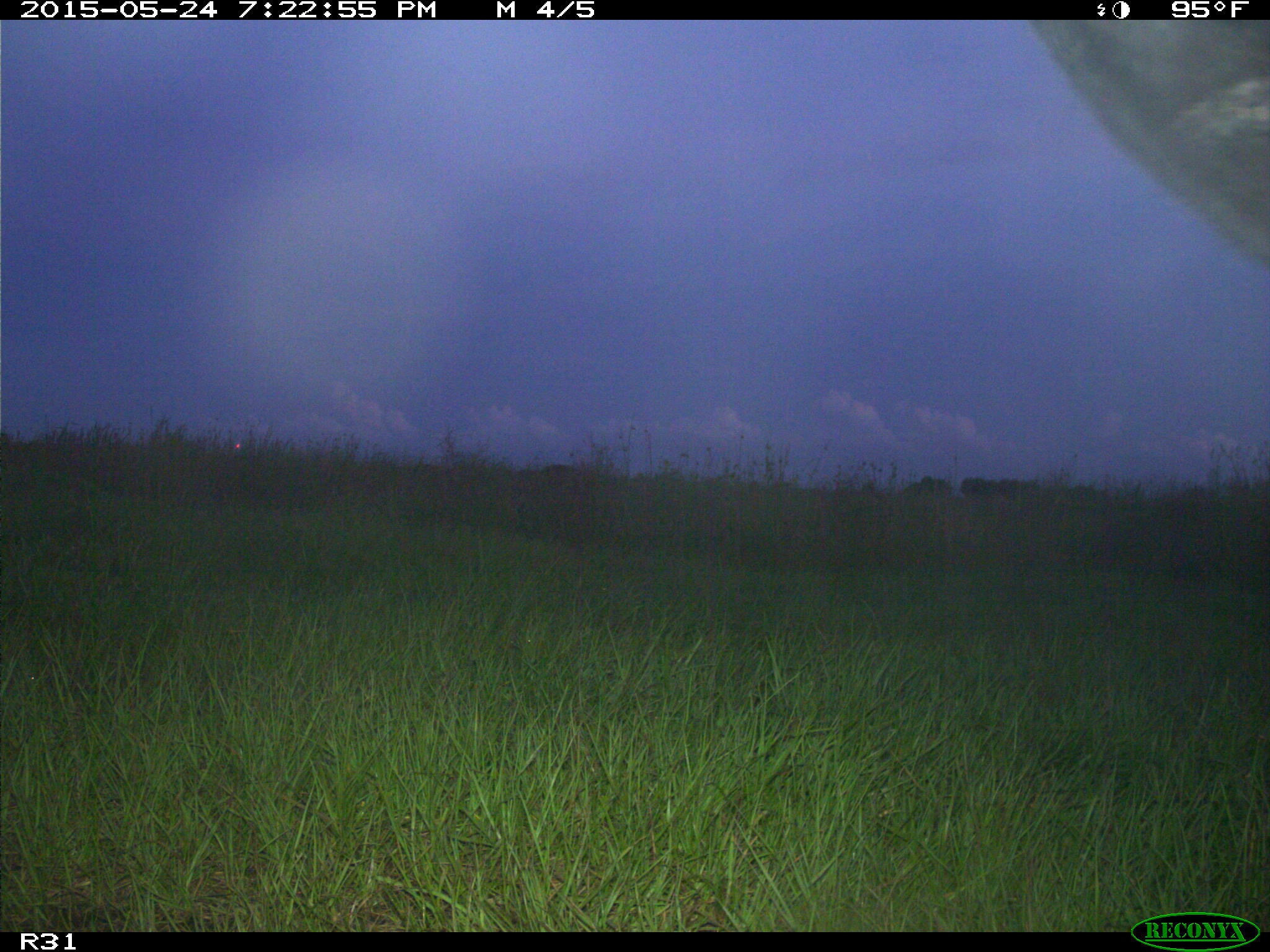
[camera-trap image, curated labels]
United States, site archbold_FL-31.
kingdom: Animalia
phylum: Chordata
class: Mammalia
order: Artiodactyla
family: Bovidae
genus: Bos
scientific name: Bos taurus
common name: domestic cow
Bos taurus (domestic cow).